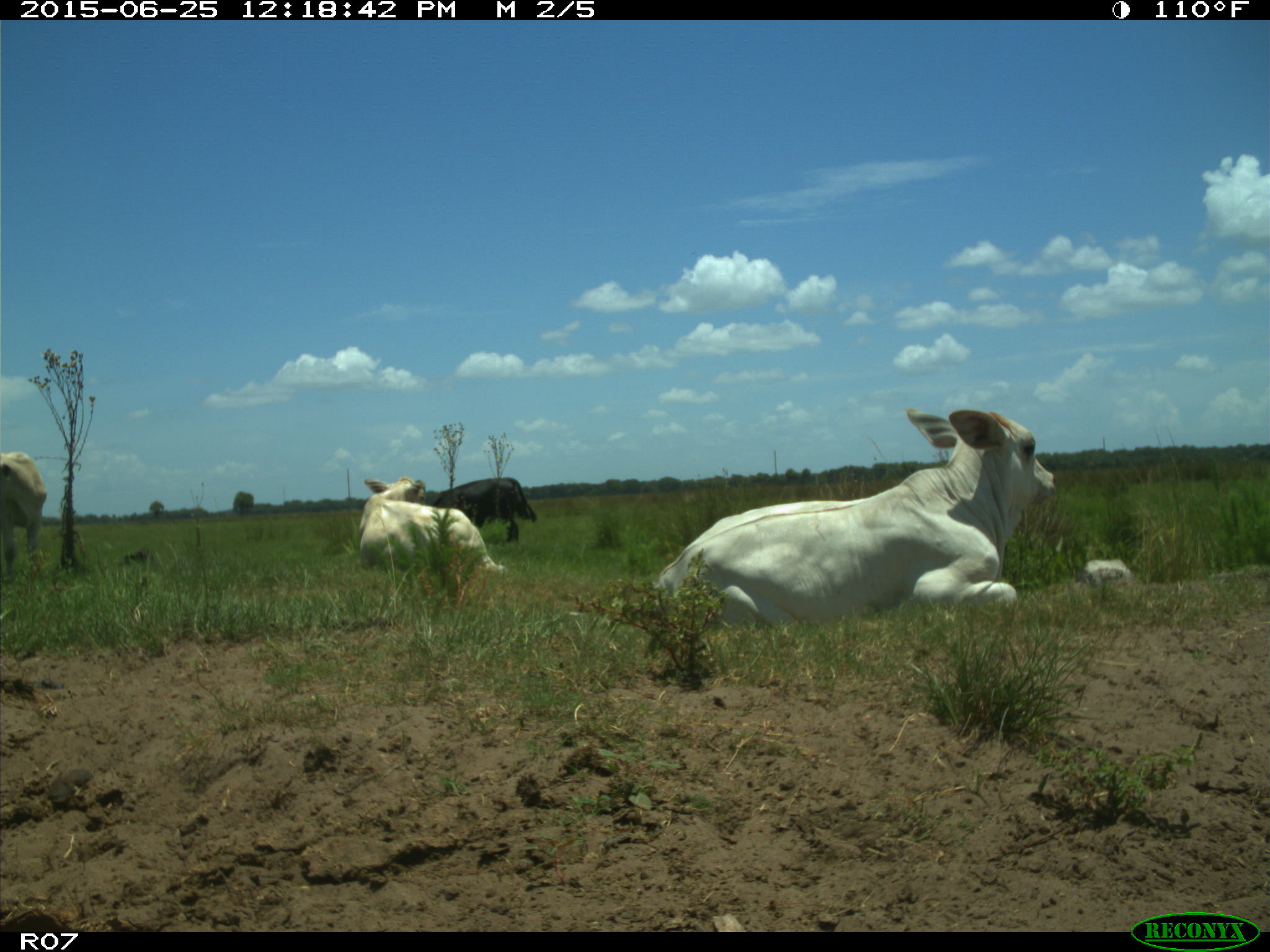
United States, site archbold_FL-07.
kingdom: Animalia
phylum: Chordata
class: Mammalia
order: Artiodactyla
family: Bovidae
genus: Bos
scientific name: Bos taurus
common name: domestic cow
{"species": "Bos taurus (domestic cow)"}